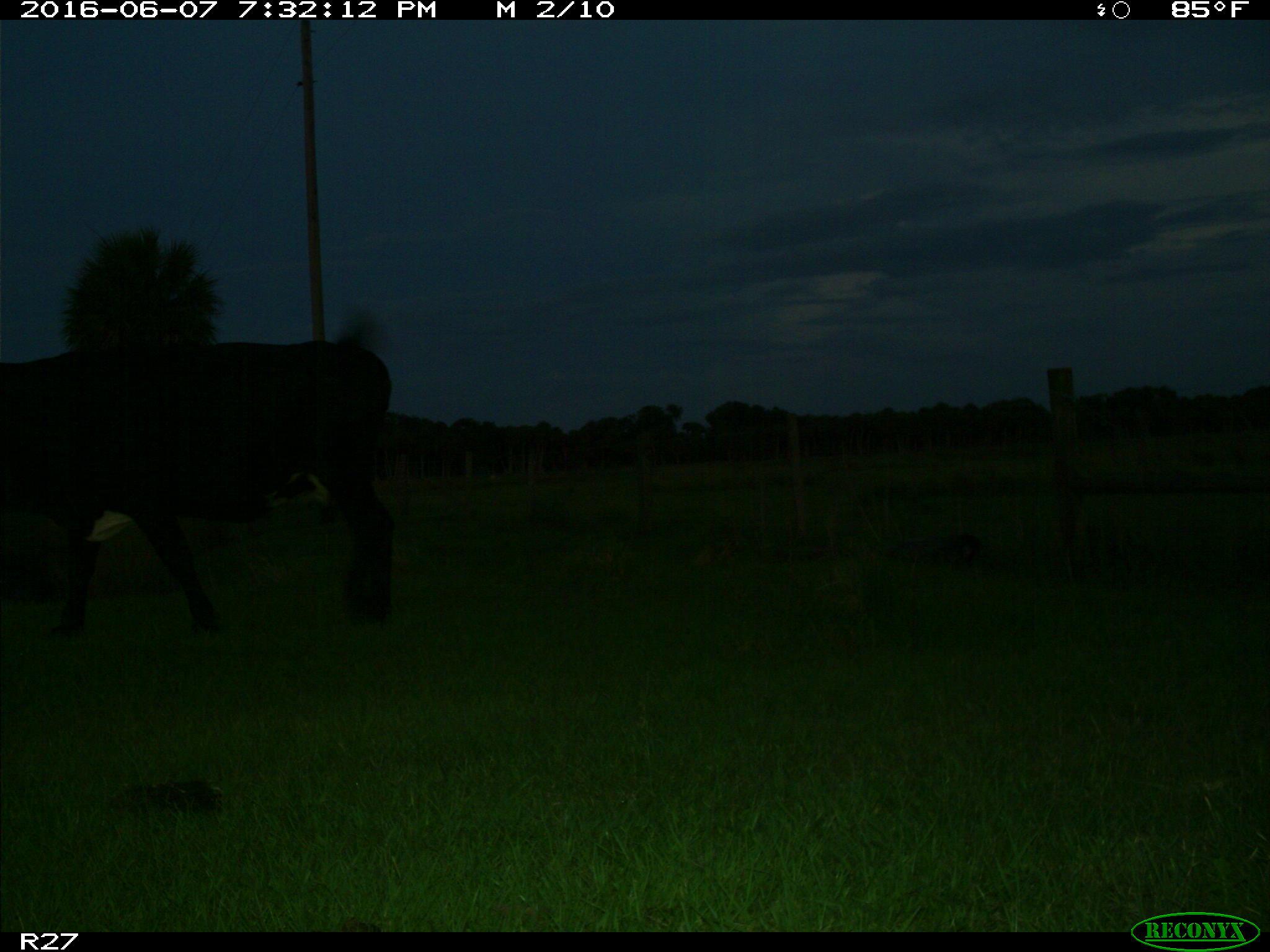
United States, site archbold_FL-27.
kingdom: Animalia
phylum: Chordata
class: Mammalia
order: Artiodactyla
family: Bovidae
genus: Bos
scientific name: Bos taurus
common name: domestic cow